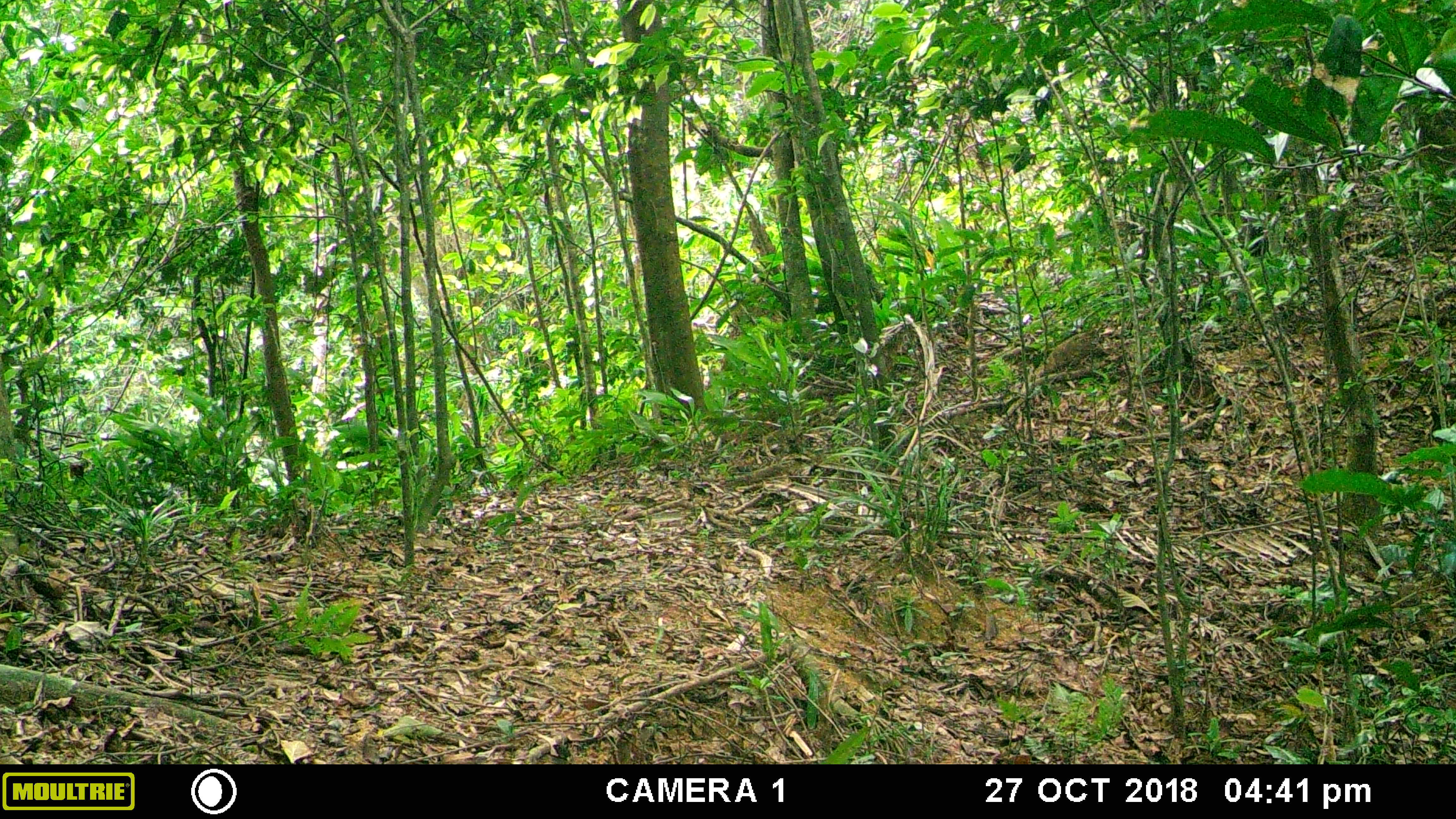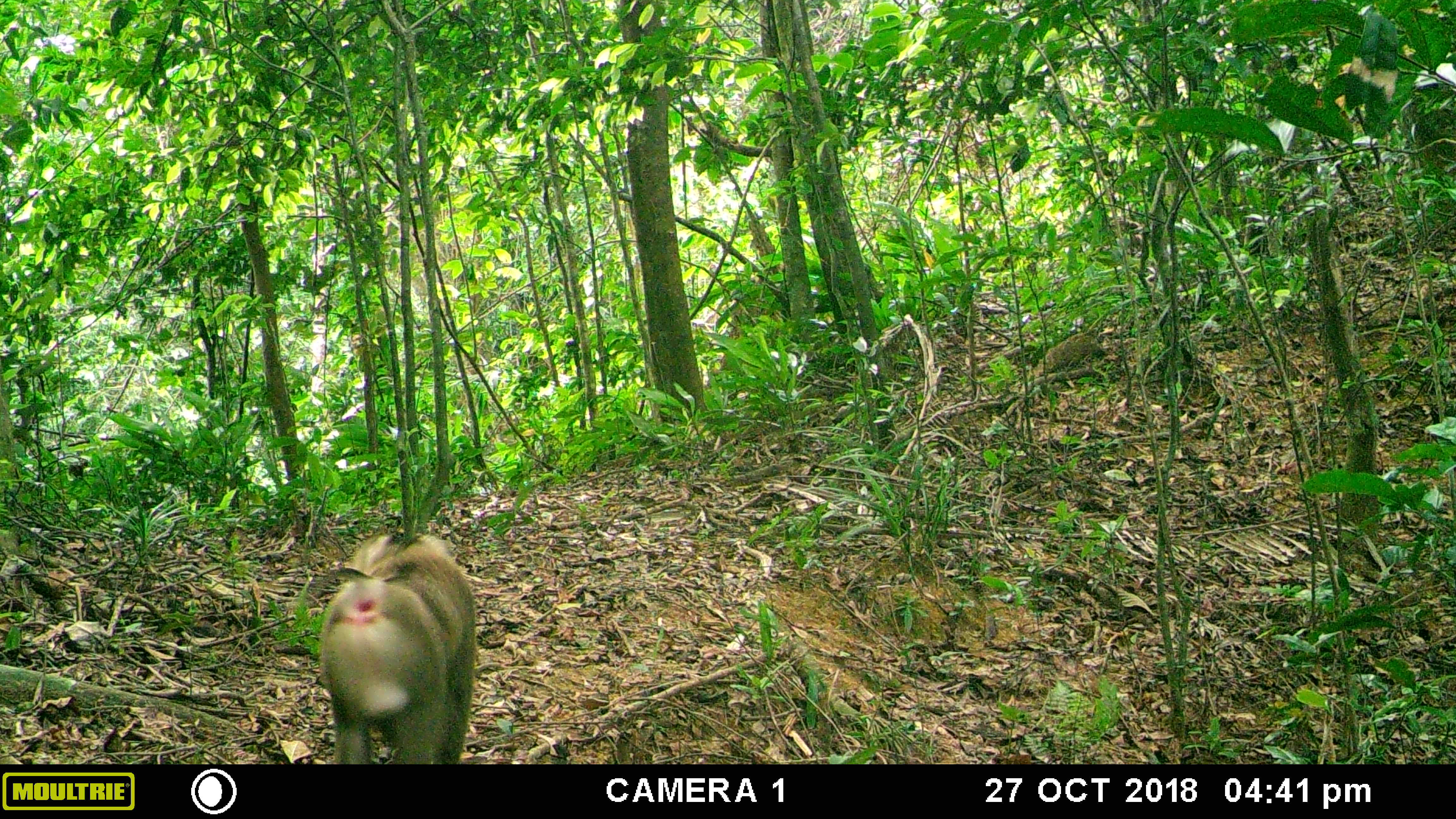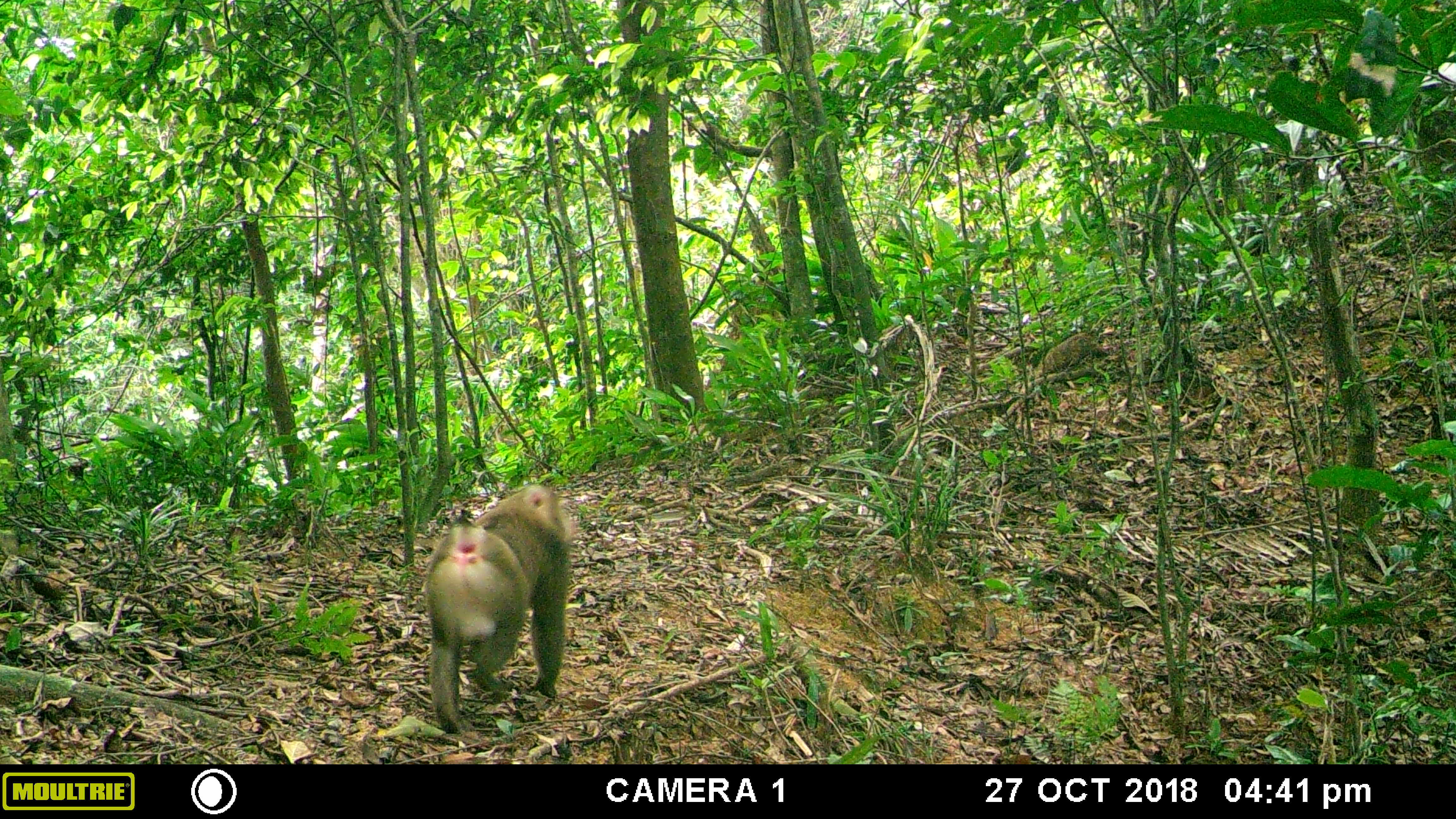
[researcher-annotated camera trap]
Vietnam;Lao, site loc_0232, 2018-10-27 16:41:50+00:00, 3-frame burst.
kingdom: Animalia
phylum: Chordata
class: Mammalia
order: Primates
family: Cercopithecidae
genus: Macaca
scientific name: Macaca nemestrina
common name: pig-tailed macaque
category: pig tailed macaque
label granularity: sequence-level